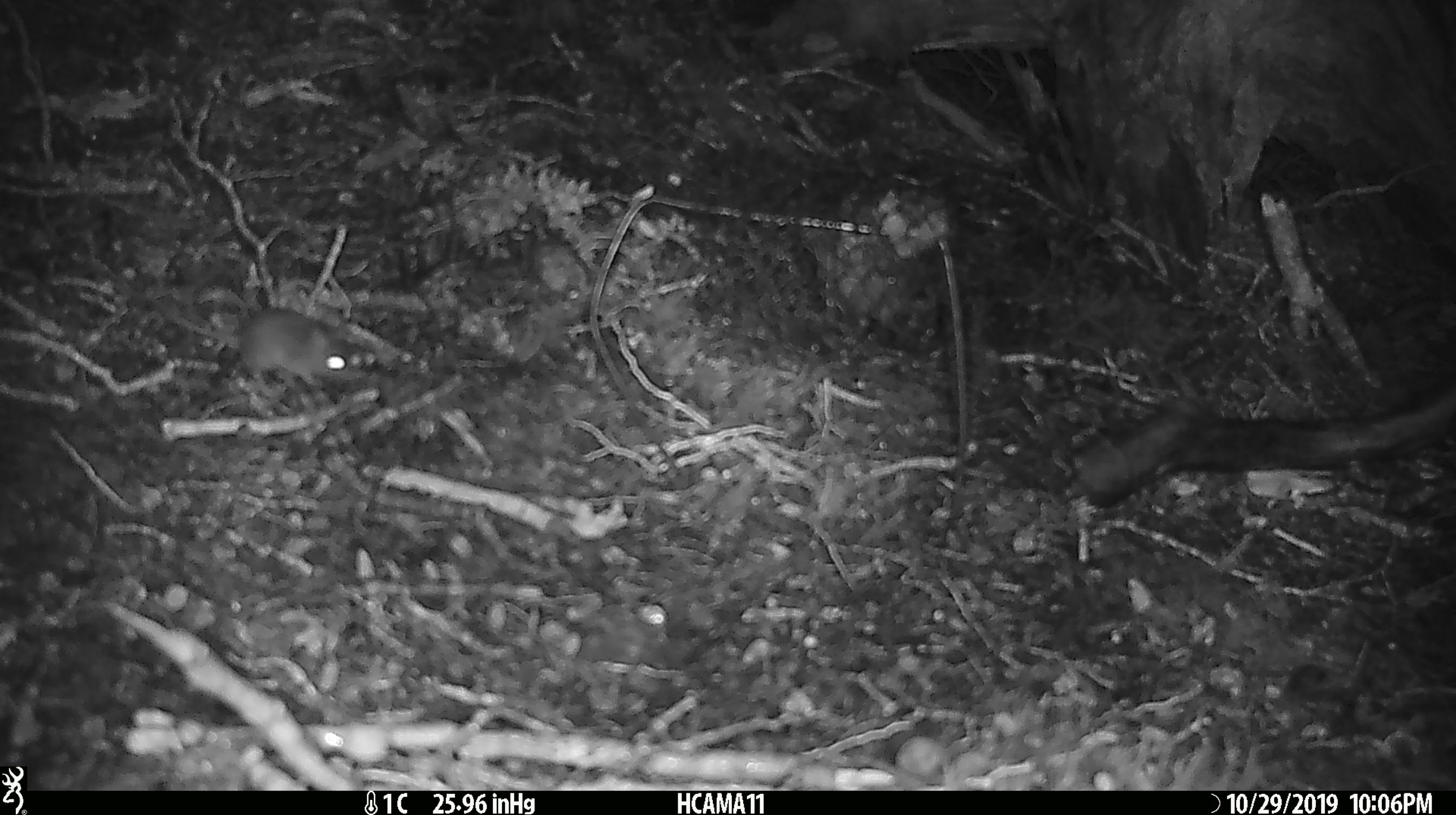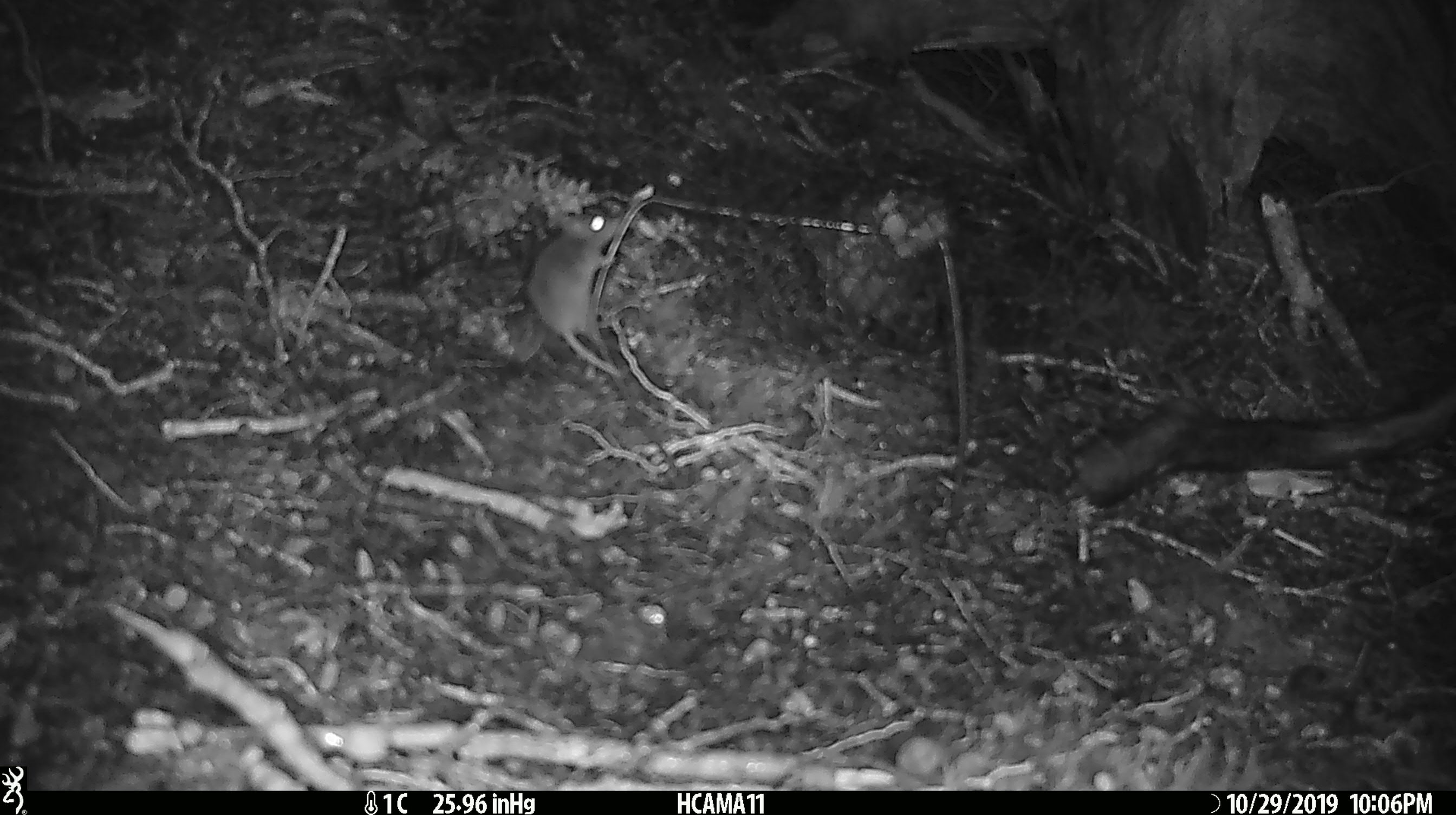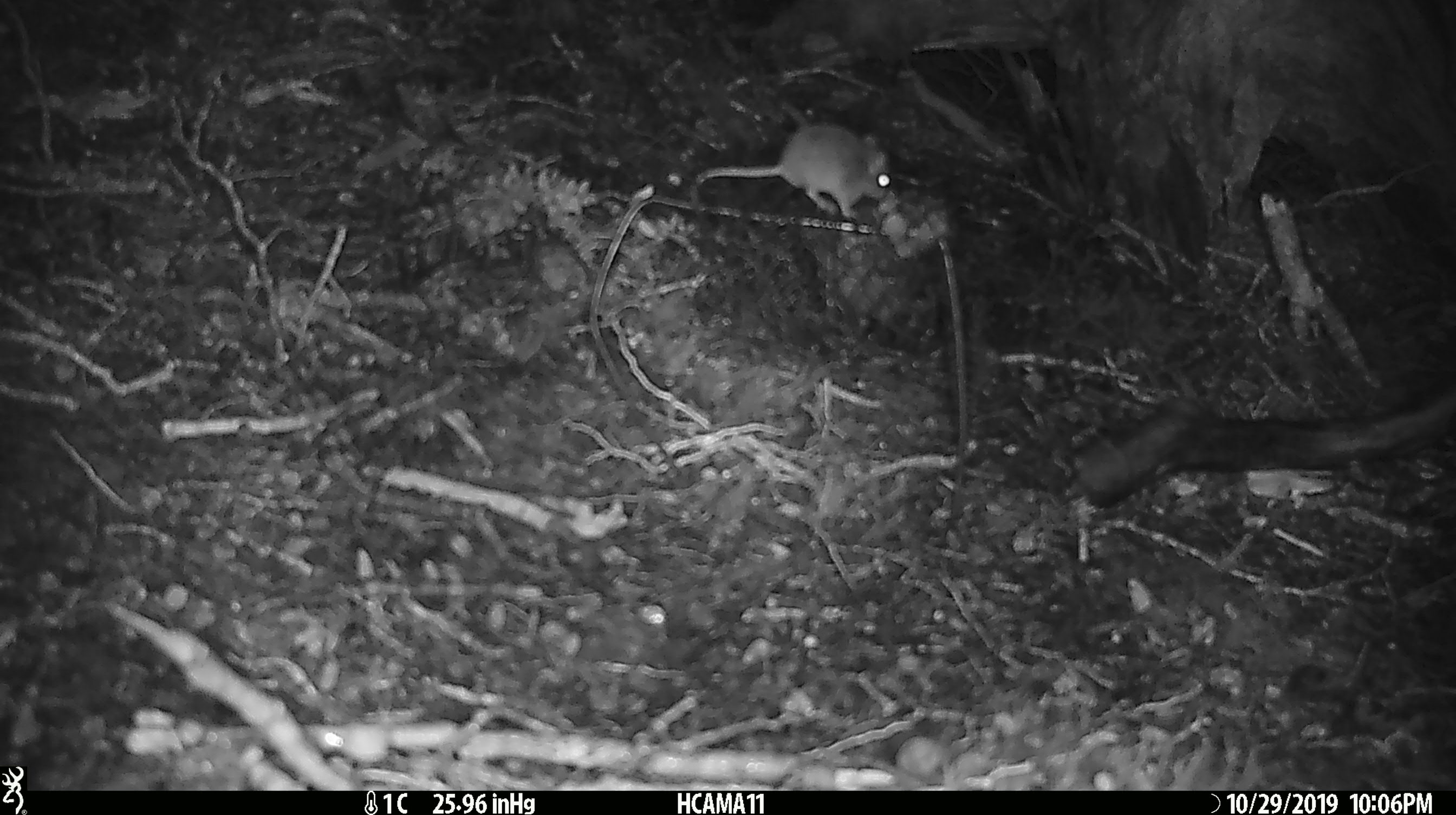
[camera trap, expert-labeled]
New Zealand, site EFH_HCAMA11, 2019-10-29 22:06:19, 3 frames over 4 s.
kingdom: Animalia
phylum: Chordata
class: Mammalia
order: Rodentia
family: Muridae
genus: Mus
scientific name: Mus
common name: mouse